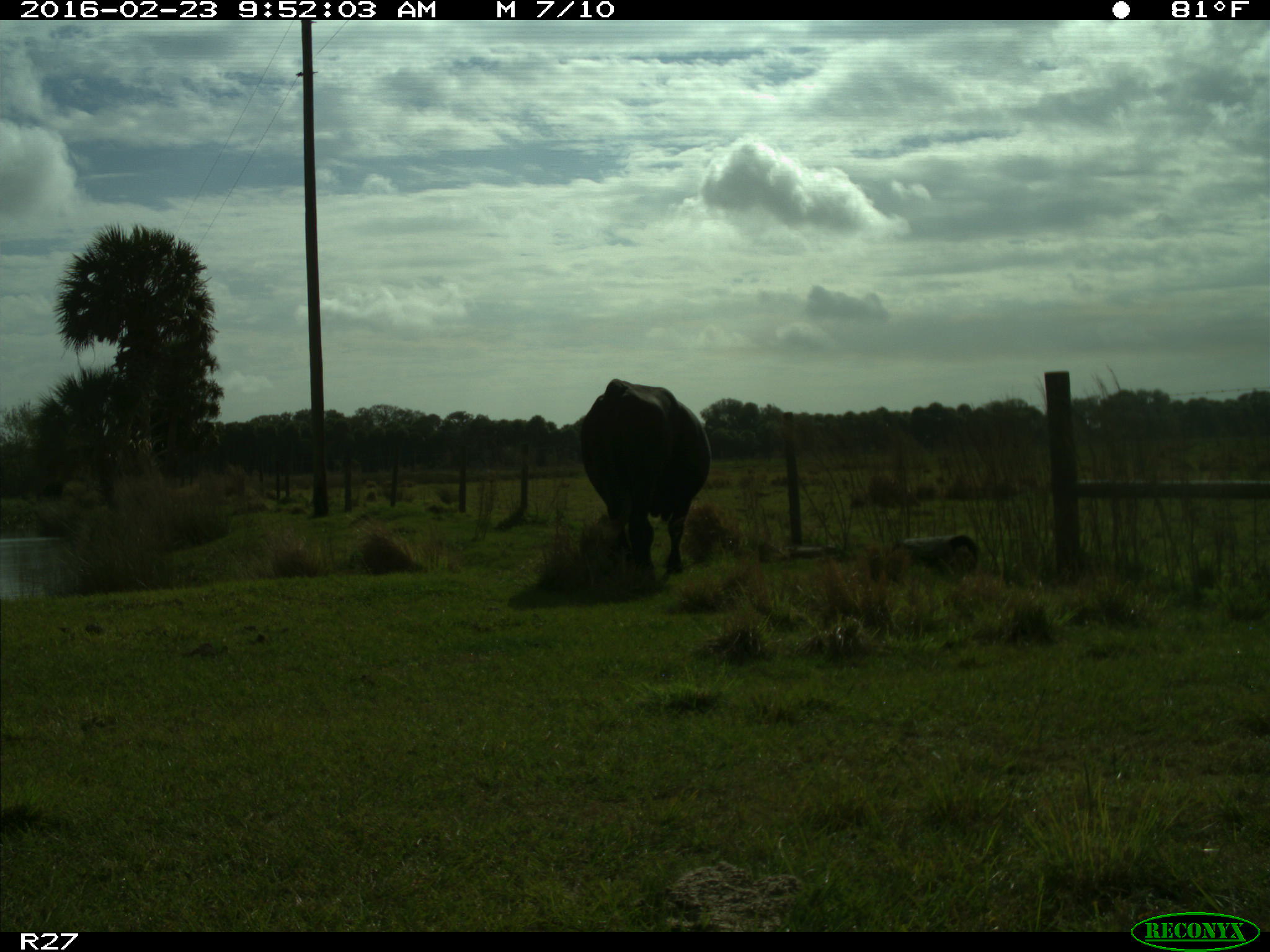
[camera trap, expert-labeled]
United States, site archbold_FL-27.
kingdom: Animalia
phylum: Chordata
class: Mammalia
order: Artiodactyla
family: Bovidae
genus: Bos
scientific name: Bos taurus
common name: domestic cow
Bos taurus (domestic cow).